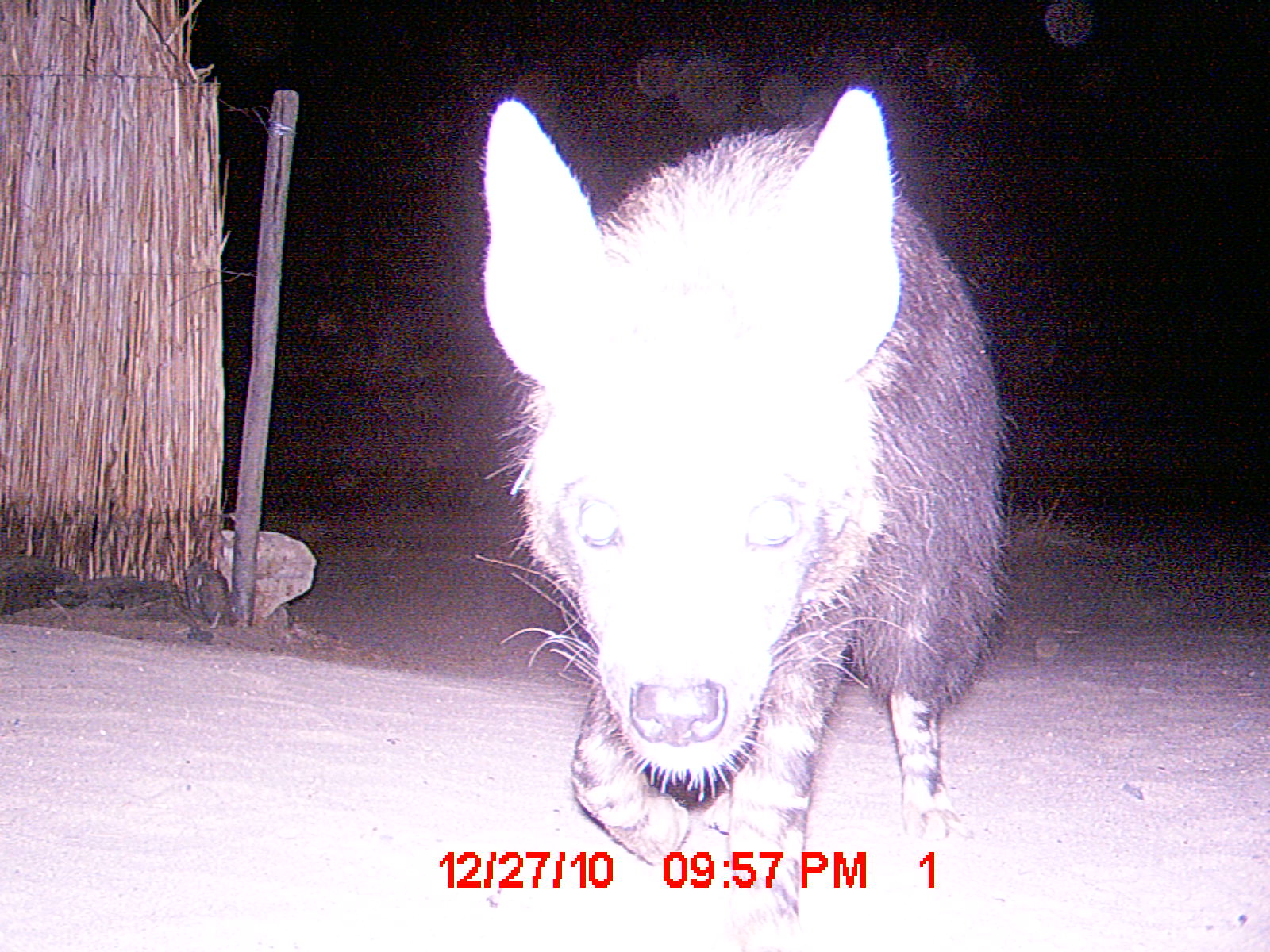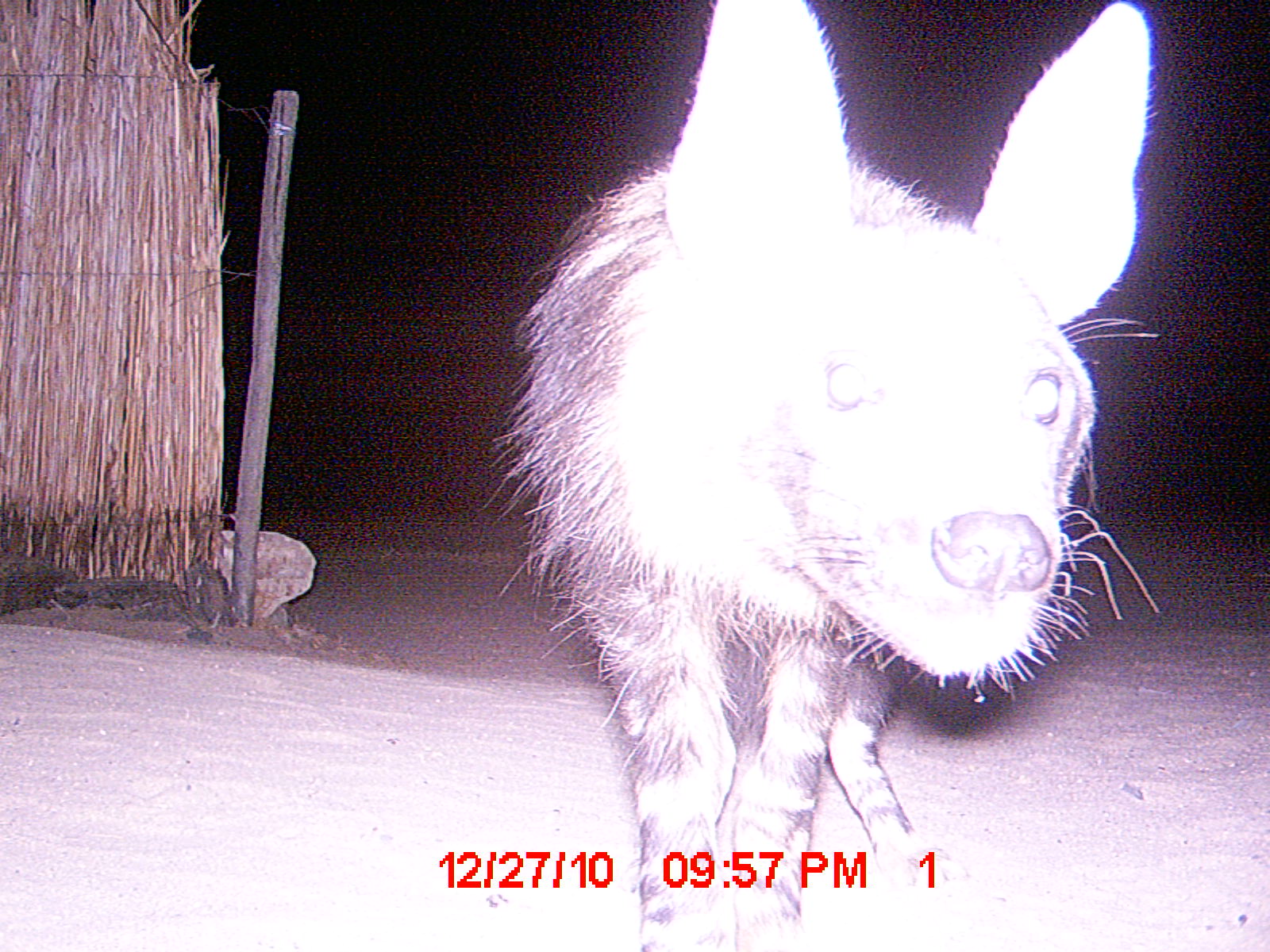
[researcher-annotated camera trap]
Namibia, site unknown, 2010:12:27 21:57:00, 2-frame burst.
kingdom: Animalia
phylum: Chordata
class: Mammalia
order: Carnivora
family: Hyaenidae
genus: Parahyaena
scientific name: Parahyaena brunnea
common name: brown hyena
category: hyaena brunnea